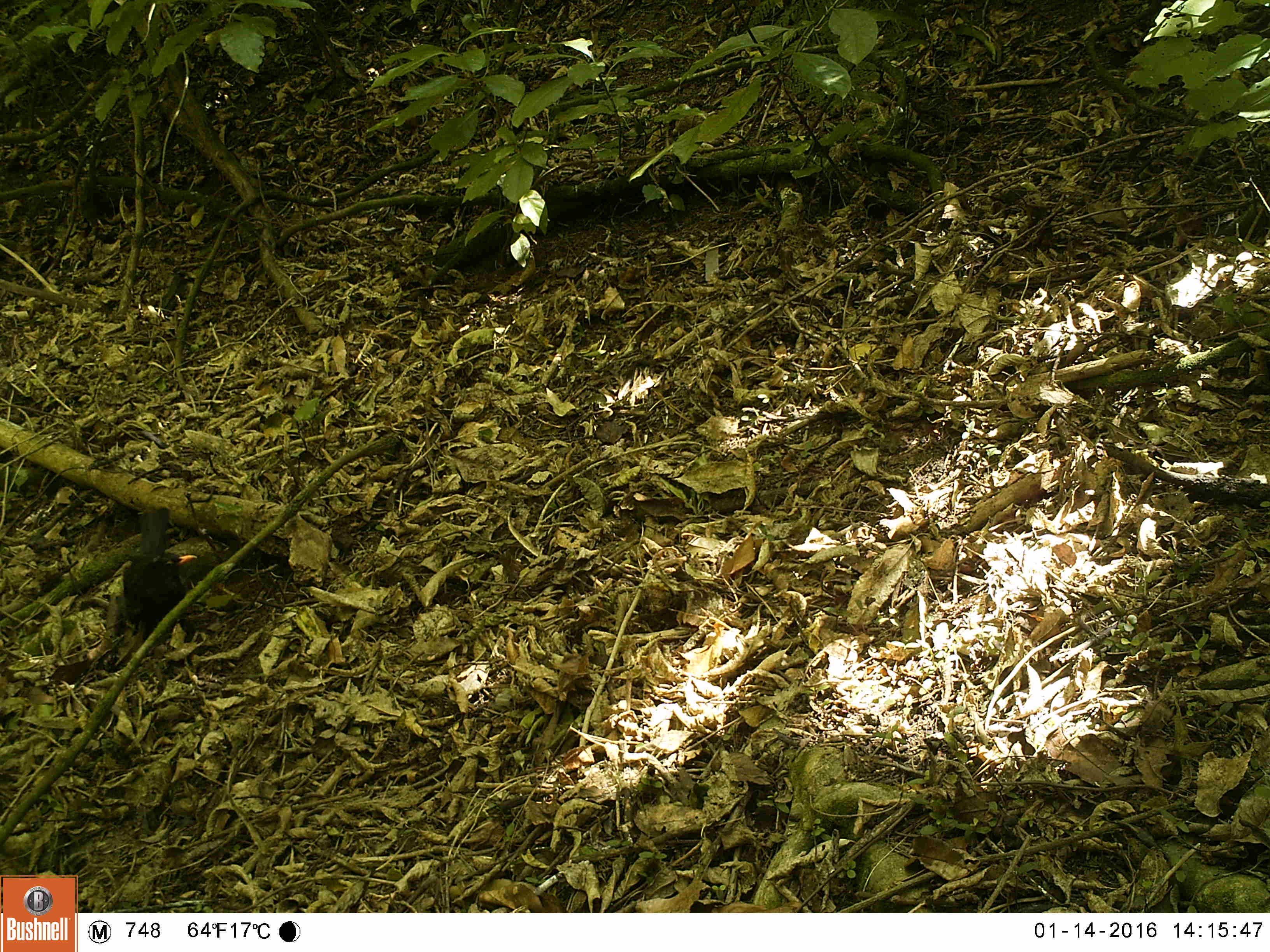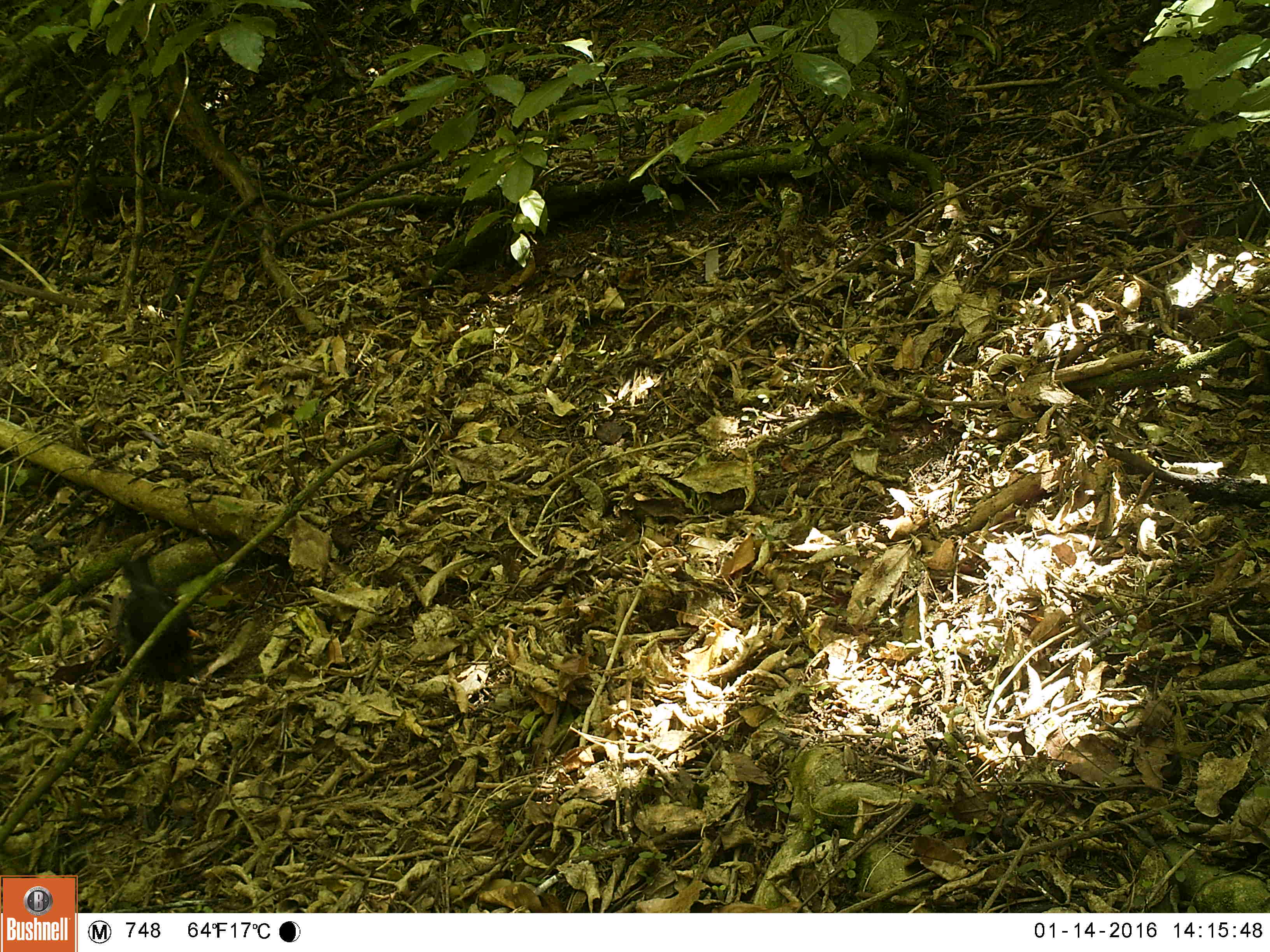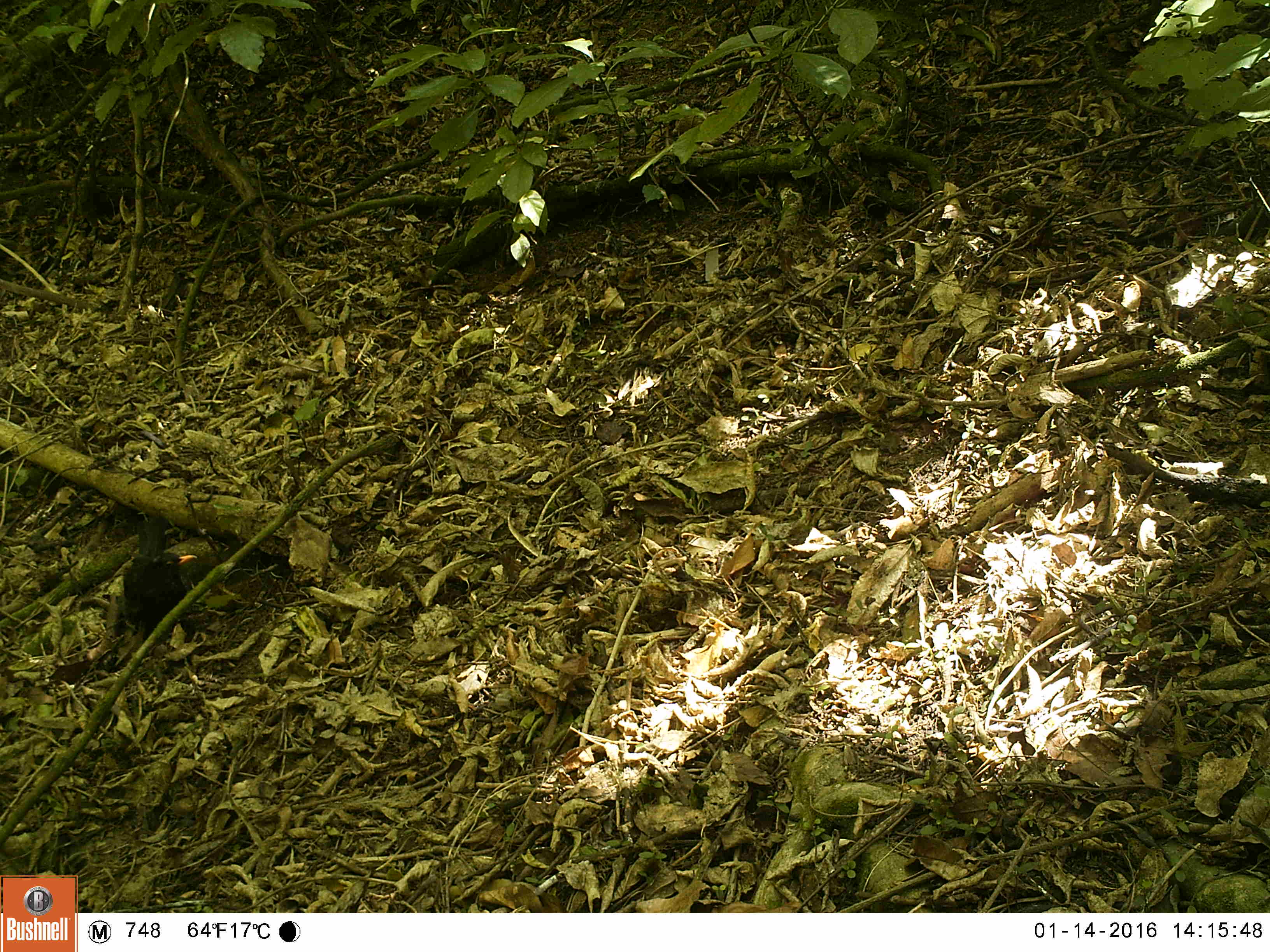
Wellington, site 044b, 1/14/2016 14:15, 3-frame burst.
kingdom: Animalia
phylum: Chordata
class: Aves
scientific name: Aves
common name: bird